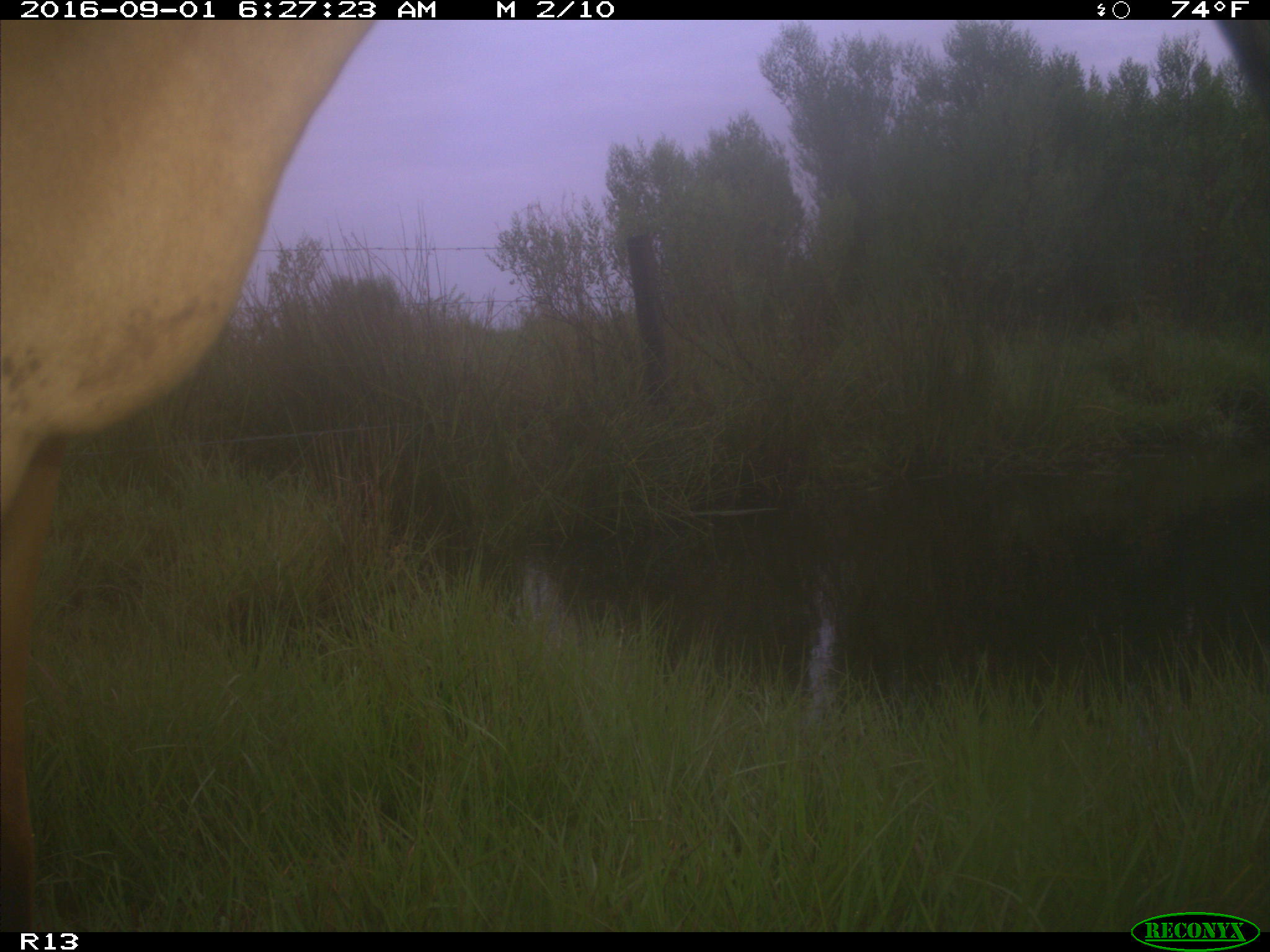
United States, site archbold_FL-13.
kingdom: Animalia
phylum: Chordata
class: Mammalia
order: Artiodactyla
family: Bovidae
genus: Bos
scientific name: Bos taurus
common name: domestic cow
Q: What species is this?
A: Bos taurus (domestic cow).